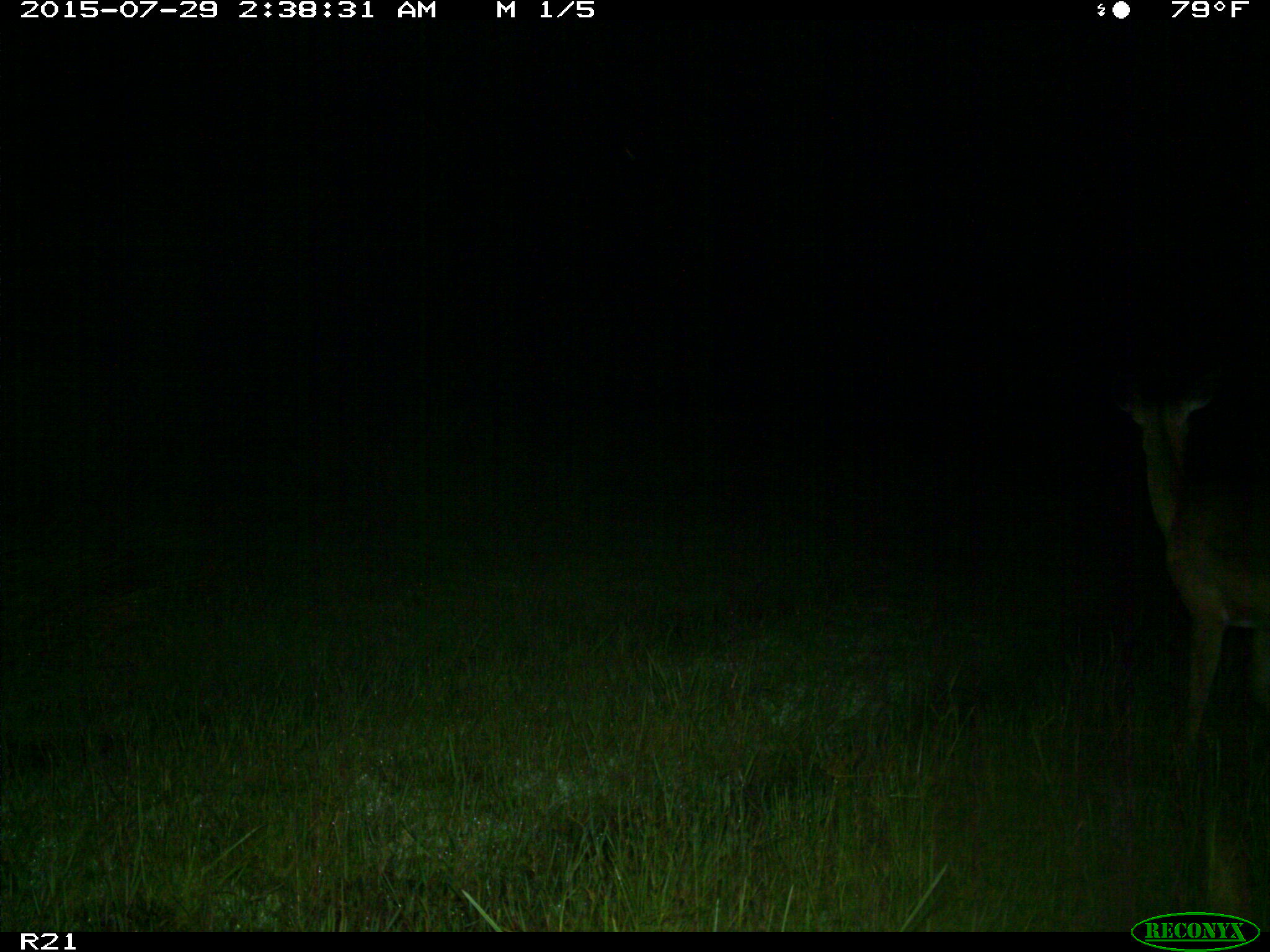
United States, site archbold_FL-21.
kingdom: Animalia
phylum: Chordata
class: Mammalia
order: Artiodactyla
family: Cervidae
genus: Odocoileus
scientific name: Odocoileus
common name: deer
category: unidentified deer